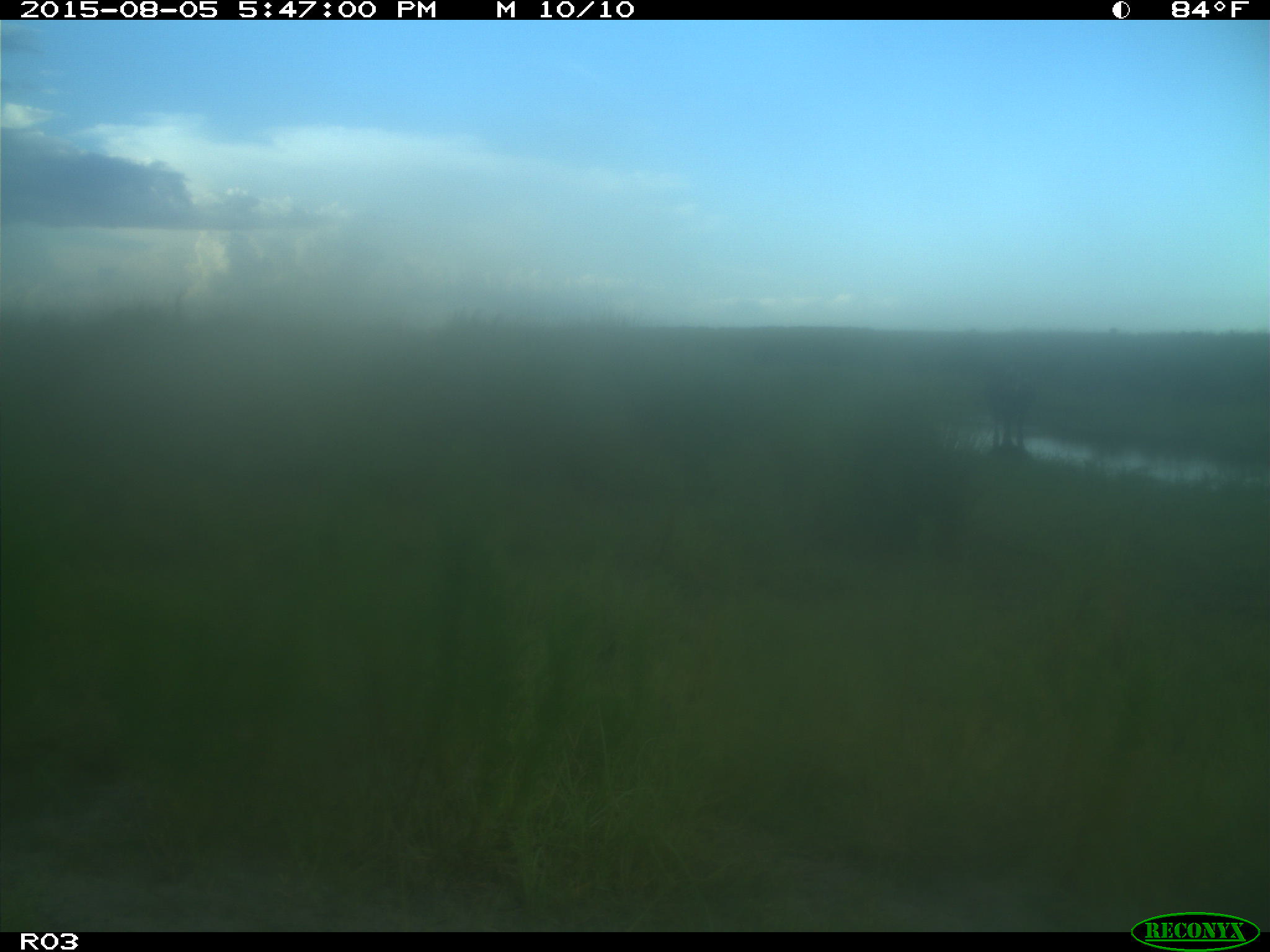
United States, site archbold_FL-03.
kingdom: Animalia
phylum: Chordata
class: Mammalia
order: Artiodactyla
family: Bovidae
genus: Bos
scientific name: Bos taurus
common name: domestic cow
Bos taurus (domestic cow).